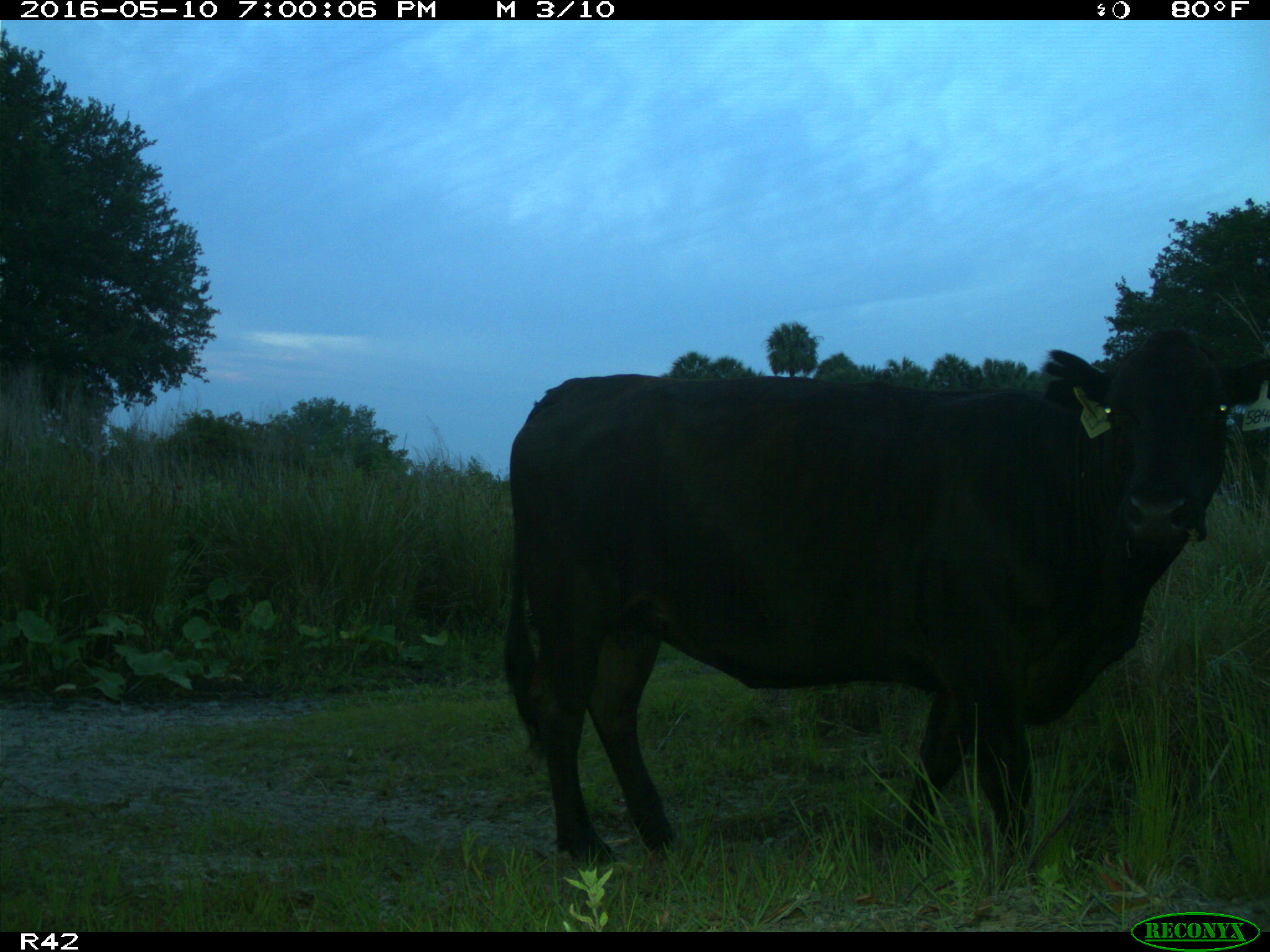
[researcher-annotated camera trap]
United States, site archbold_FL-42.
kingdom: Animalia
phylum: Chordata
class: Mammalia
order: Artiodactyla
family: Bovidae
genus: Bos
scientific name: Bos taurus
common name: domestic cow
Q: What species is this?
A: Bos taurus (domestic cow).